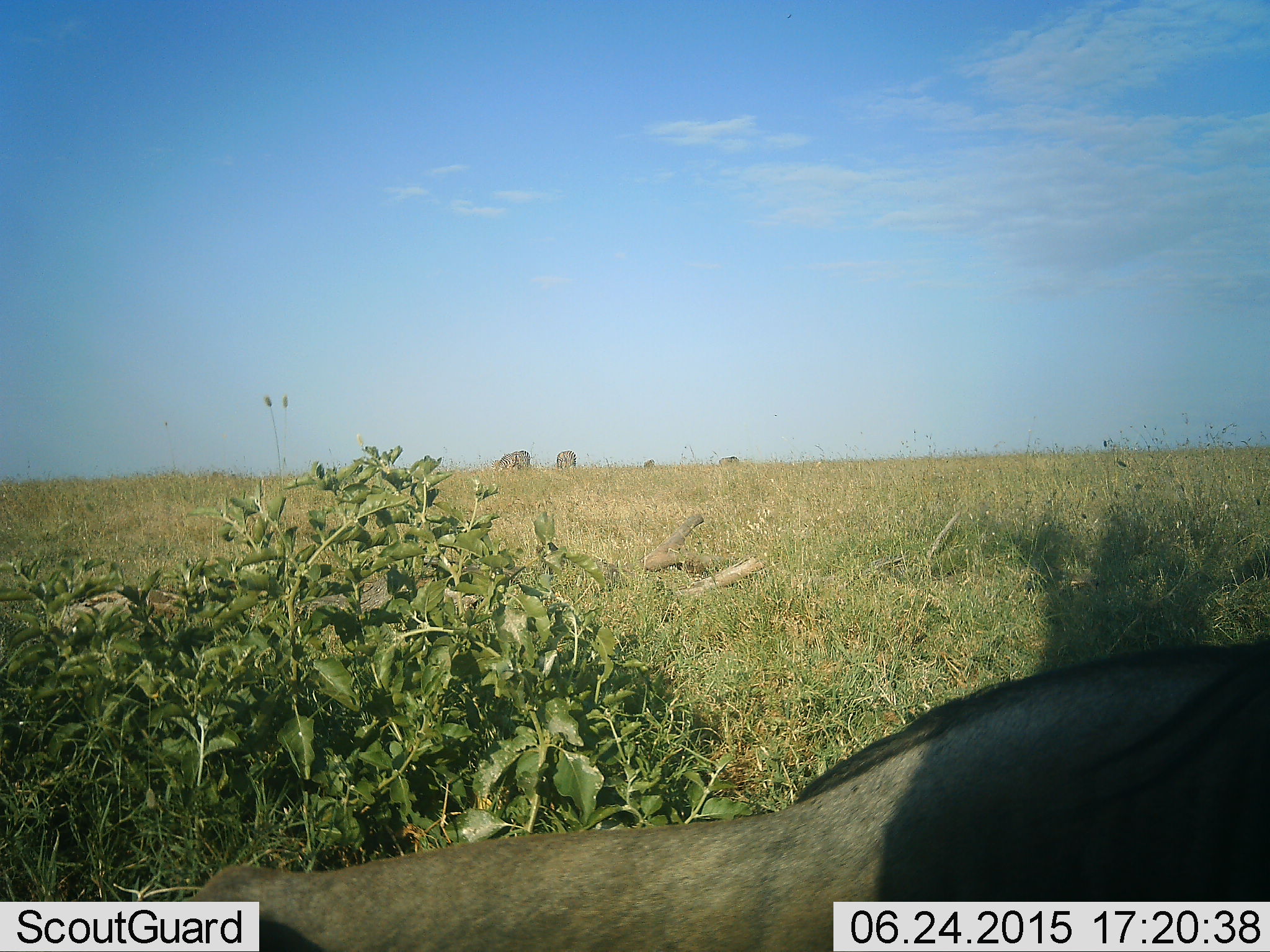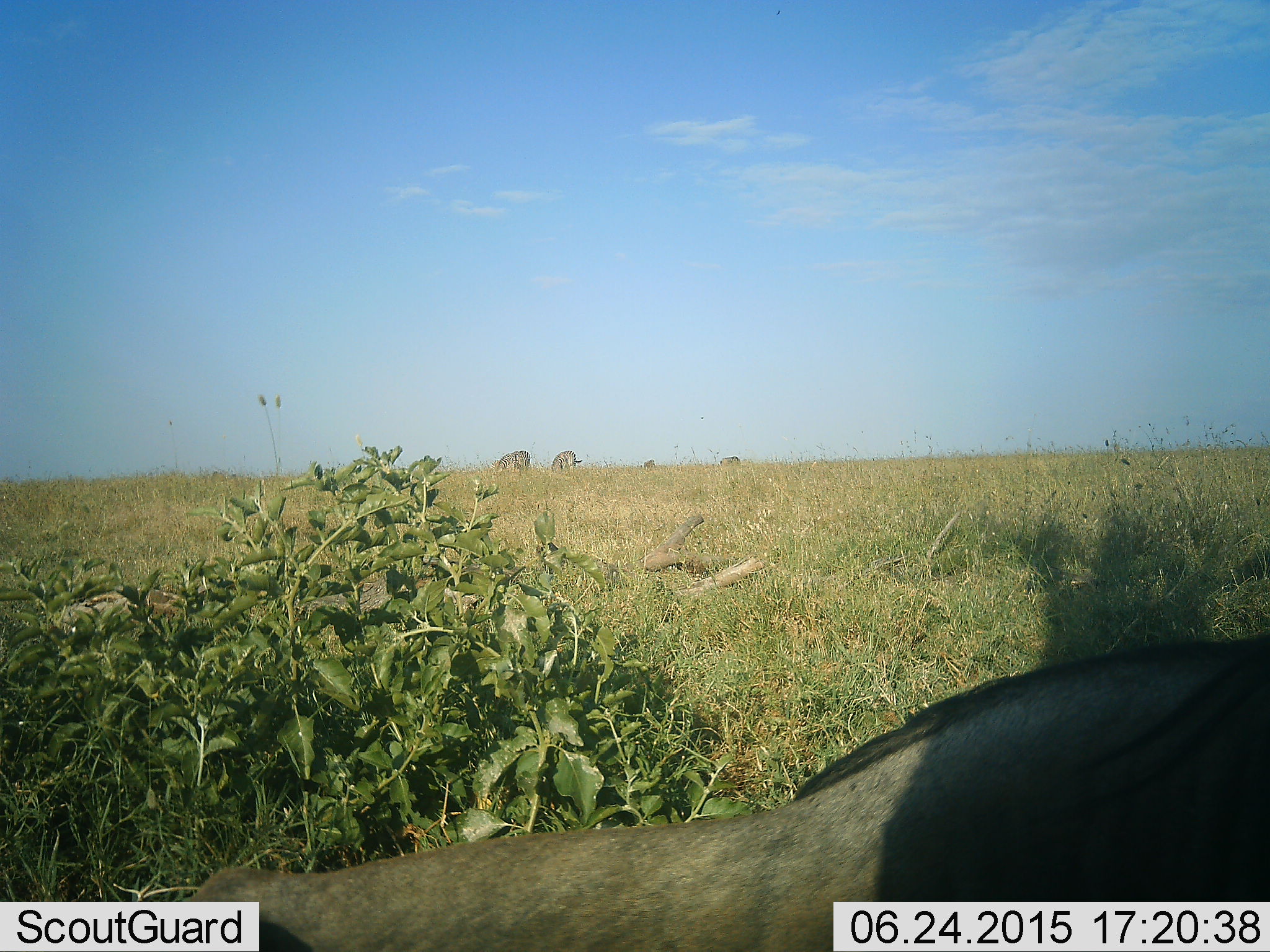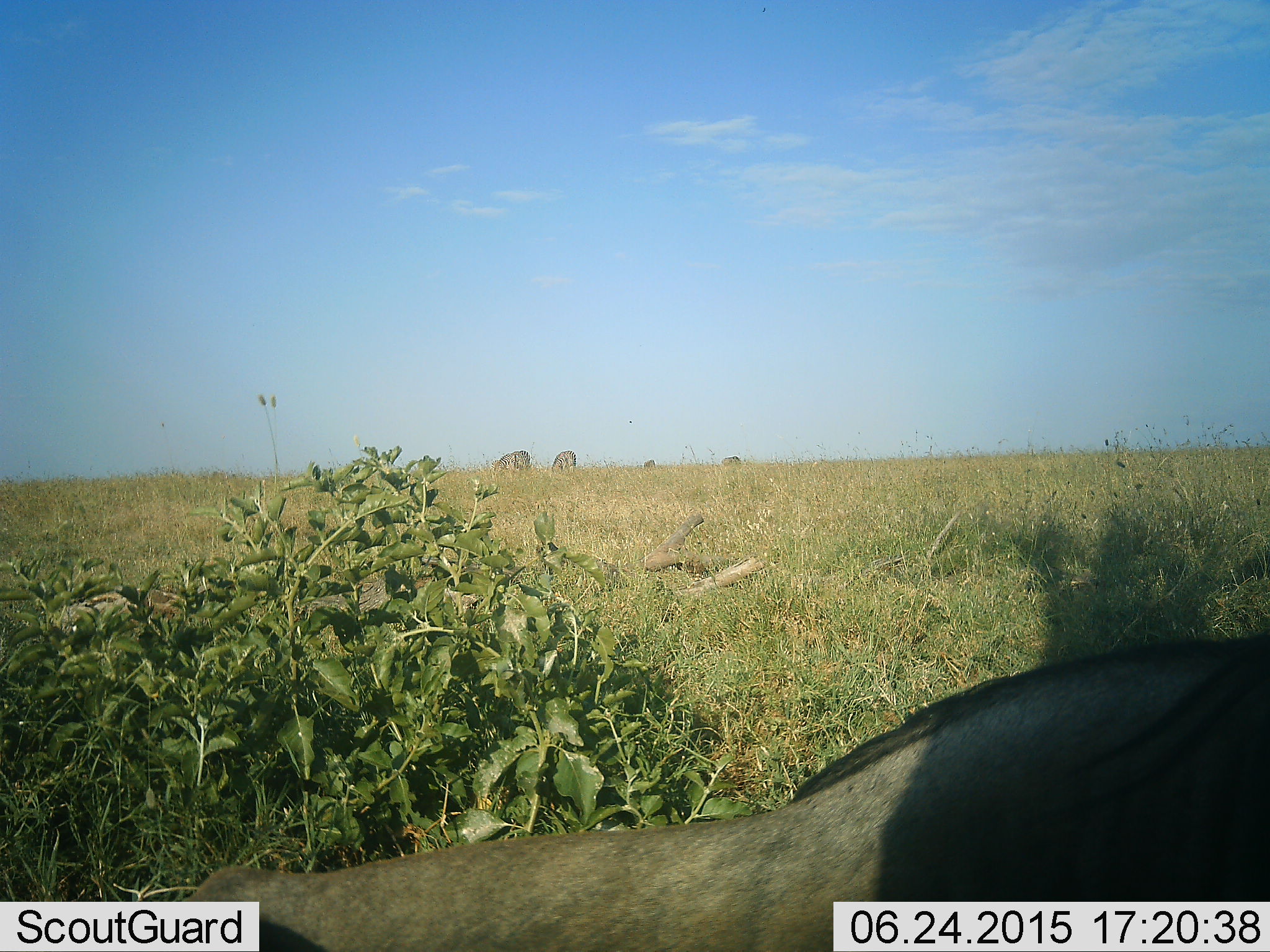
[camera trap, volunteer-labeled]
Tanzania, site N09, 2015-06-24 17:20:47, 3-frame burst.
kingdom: Animalia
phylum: Chordata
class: Mammalia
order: Artiodactyla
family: Bovidae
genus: Connochaetes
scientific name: Connochaetes taurinus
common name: blue wildebeest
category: wildebeest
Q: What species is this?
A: Wildebeest (blue wildebeest) (Connochaetes taurinus).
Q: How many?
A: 1.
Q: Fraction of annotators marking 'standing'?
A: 62%.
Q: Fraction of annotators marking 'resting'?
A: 23%.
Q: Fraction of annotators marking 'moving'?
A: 0%.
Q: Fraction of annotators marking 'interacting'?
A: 0%.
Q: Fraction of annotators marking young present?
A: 0%.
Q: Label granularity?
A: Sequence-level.